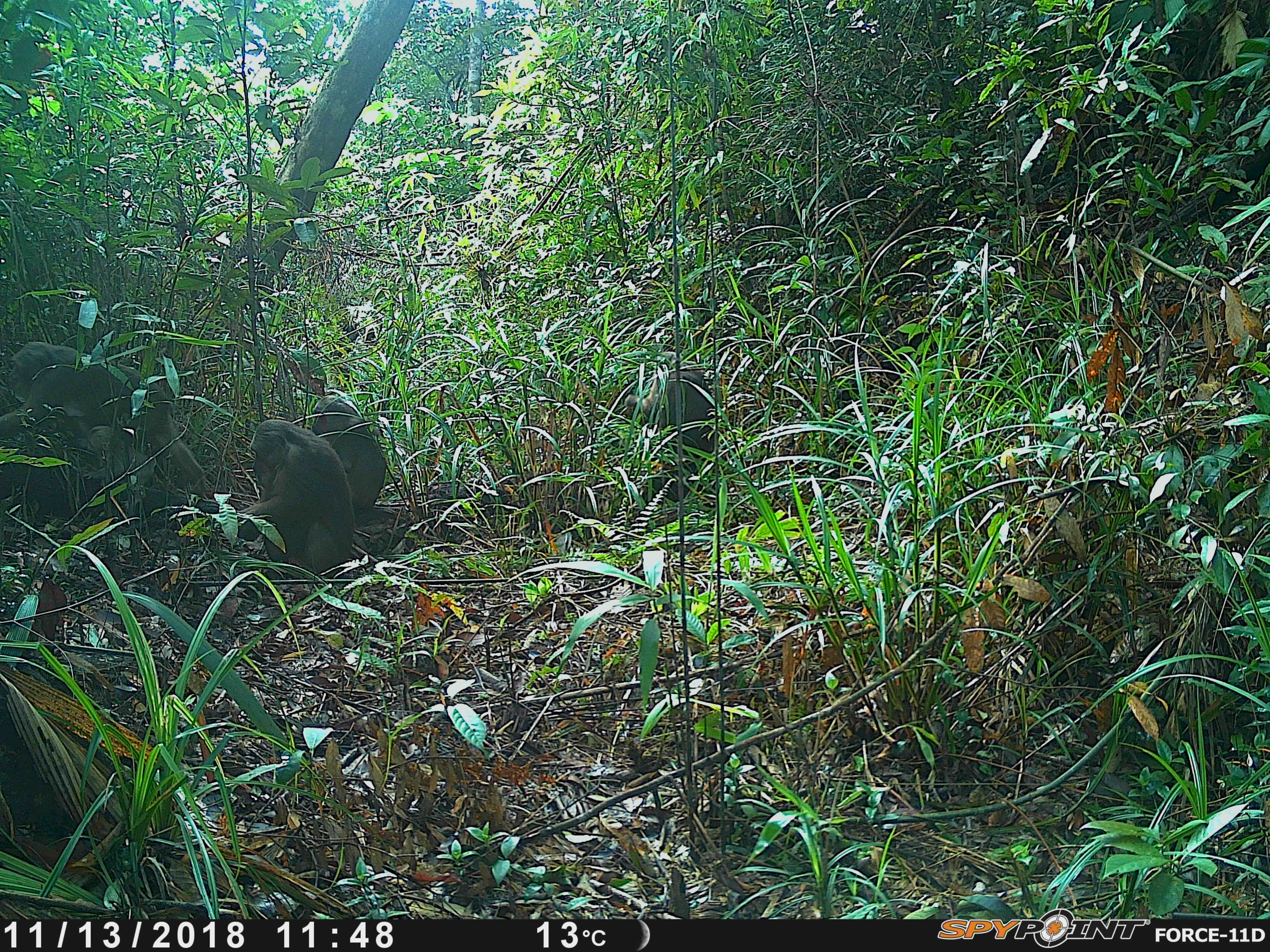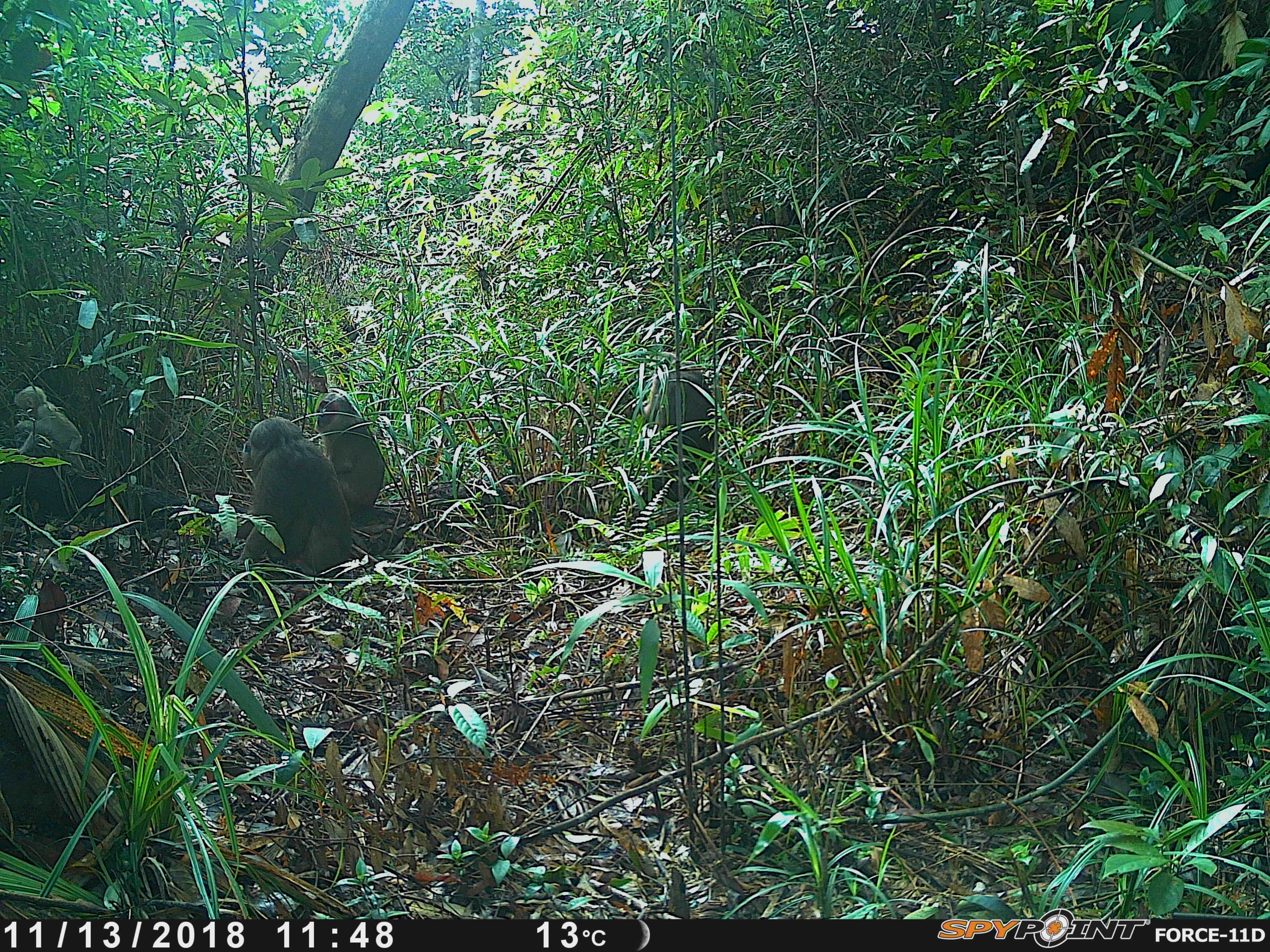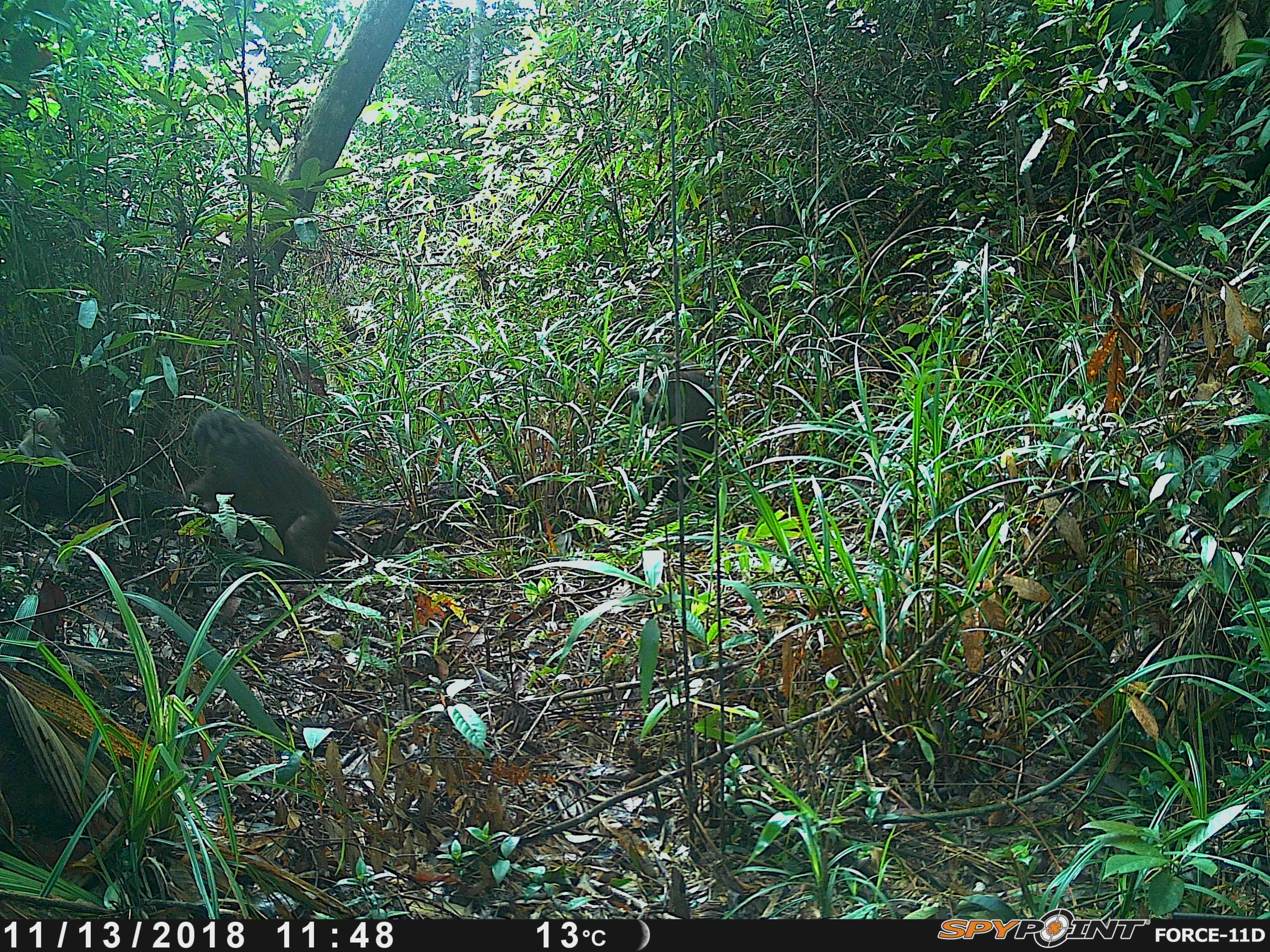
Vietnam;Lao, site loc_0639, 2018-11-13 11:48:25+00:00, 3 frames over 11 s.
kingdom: Animalia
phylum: Chordata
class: Mammalia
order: Primates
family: Cercopithecidae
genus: Macaca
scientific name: Macaca arctoides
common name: stump-tailed macaque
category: stump tailed macaque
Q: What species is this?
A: Stump tailed macaque (stump-tailed macaque) (Macaca arctoides).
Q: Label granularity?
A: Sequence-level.